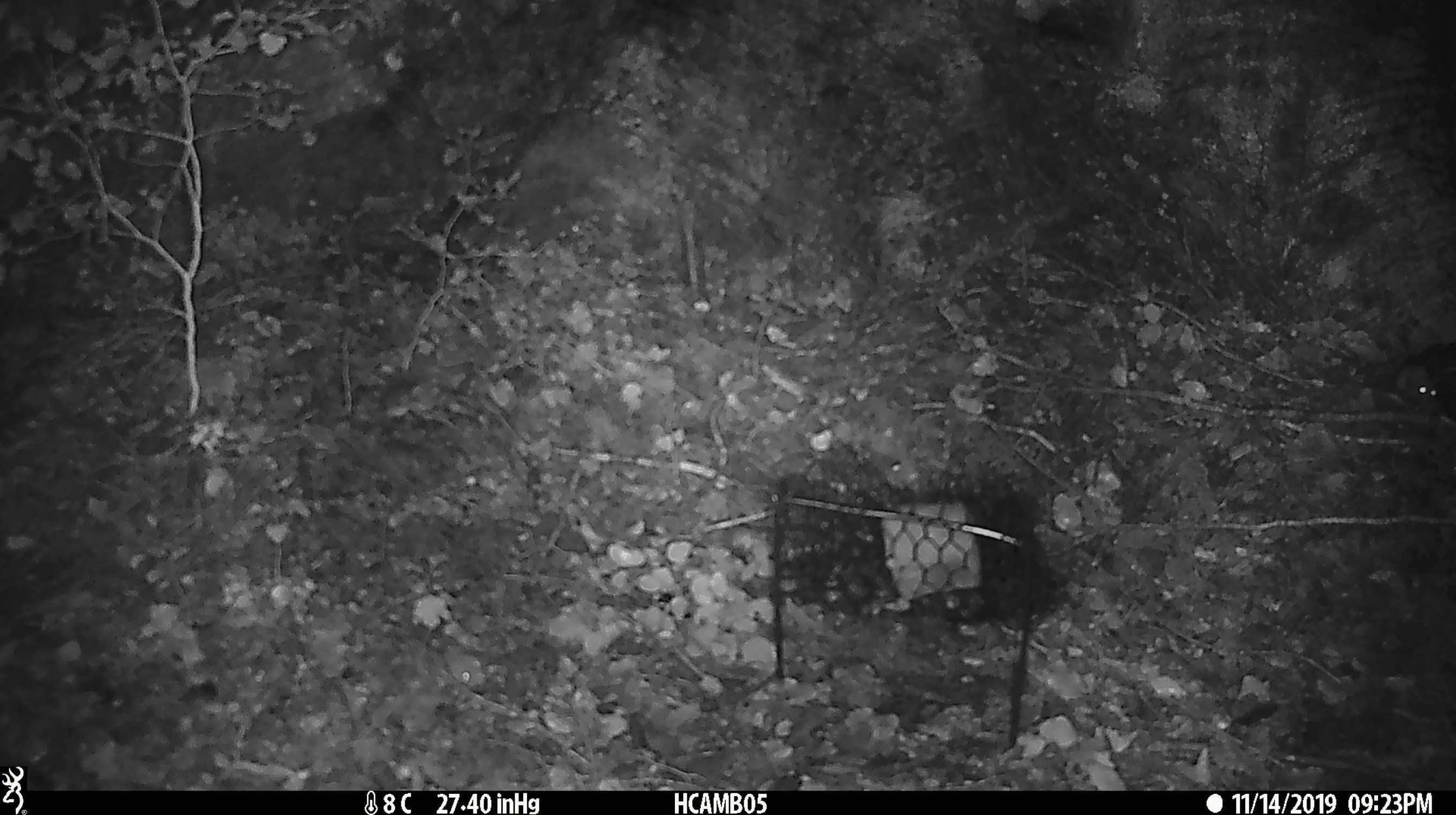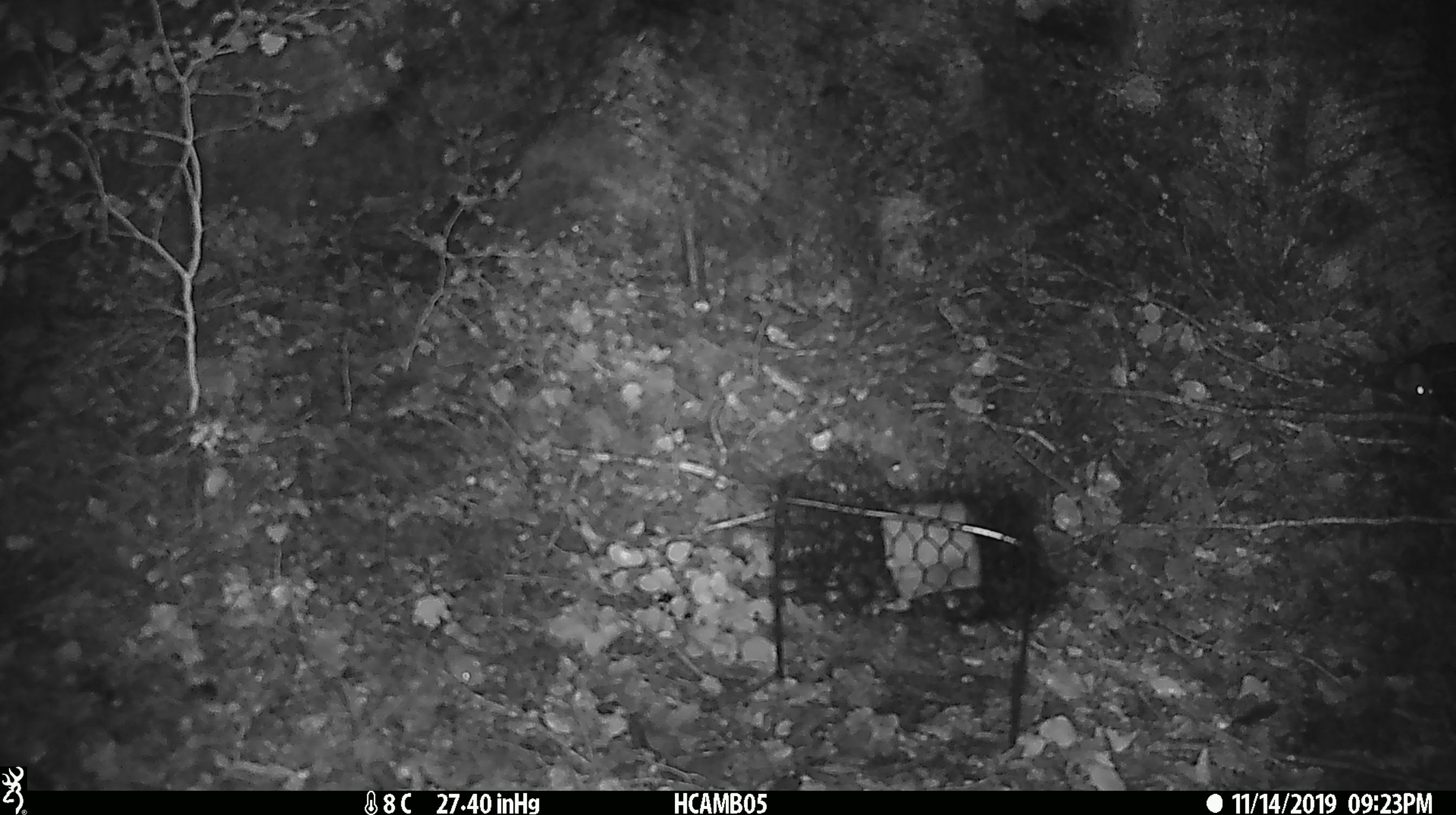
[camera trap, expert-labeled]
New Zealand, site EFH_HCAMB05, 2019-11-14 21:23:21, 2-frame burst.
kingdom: Animalia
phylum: Chordata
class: Mammalia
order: Rodentia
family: Muridae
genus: Mus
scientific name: Mus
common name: mouse